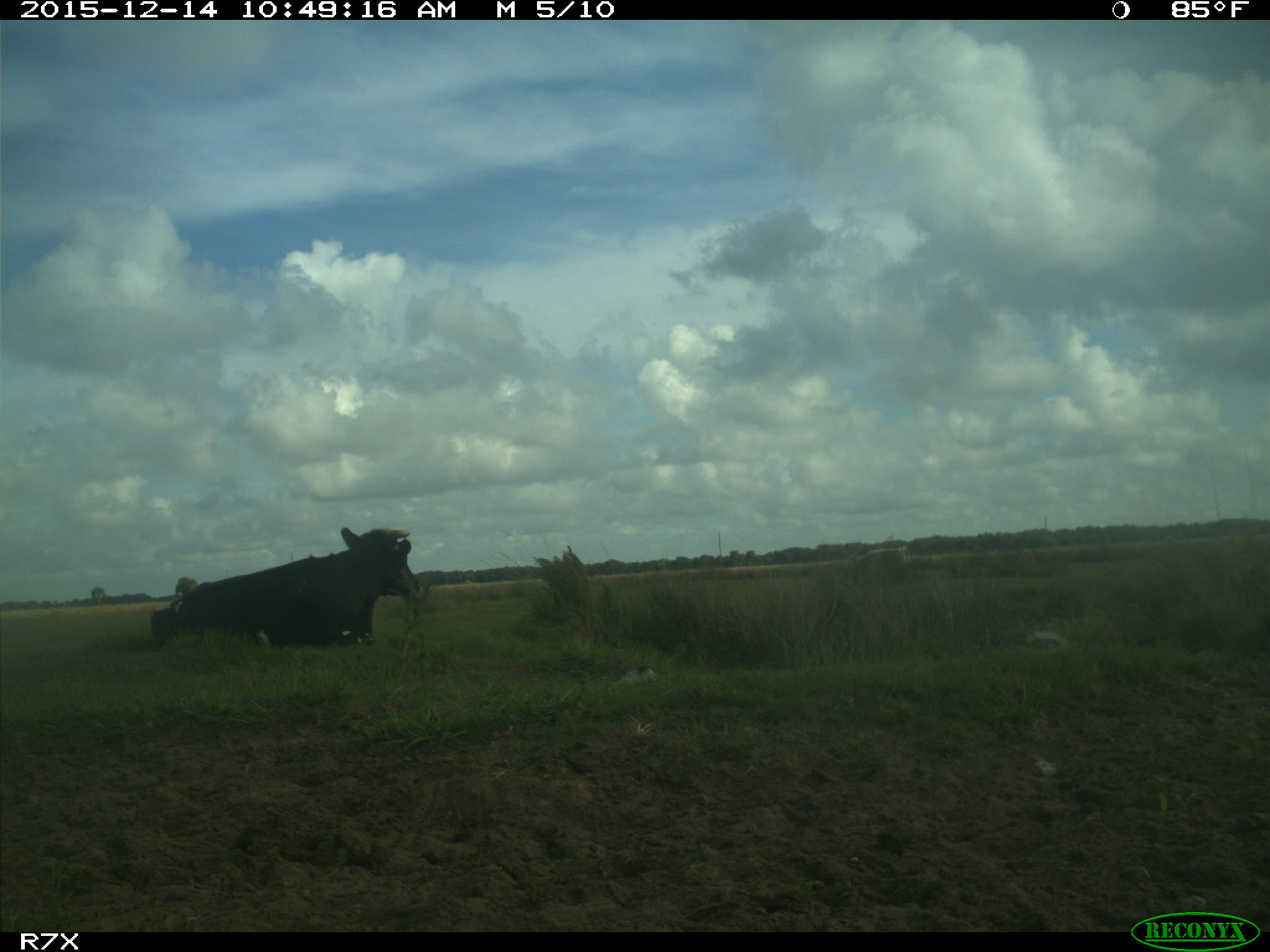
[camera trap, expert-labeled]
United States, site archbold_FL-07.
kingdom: Animalia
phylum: Chordata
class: Mammalia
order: Artiodactyla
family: Bovidae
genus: Bos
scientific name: Bos taurus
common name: domestic cow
Bos taurus (domestic cow).